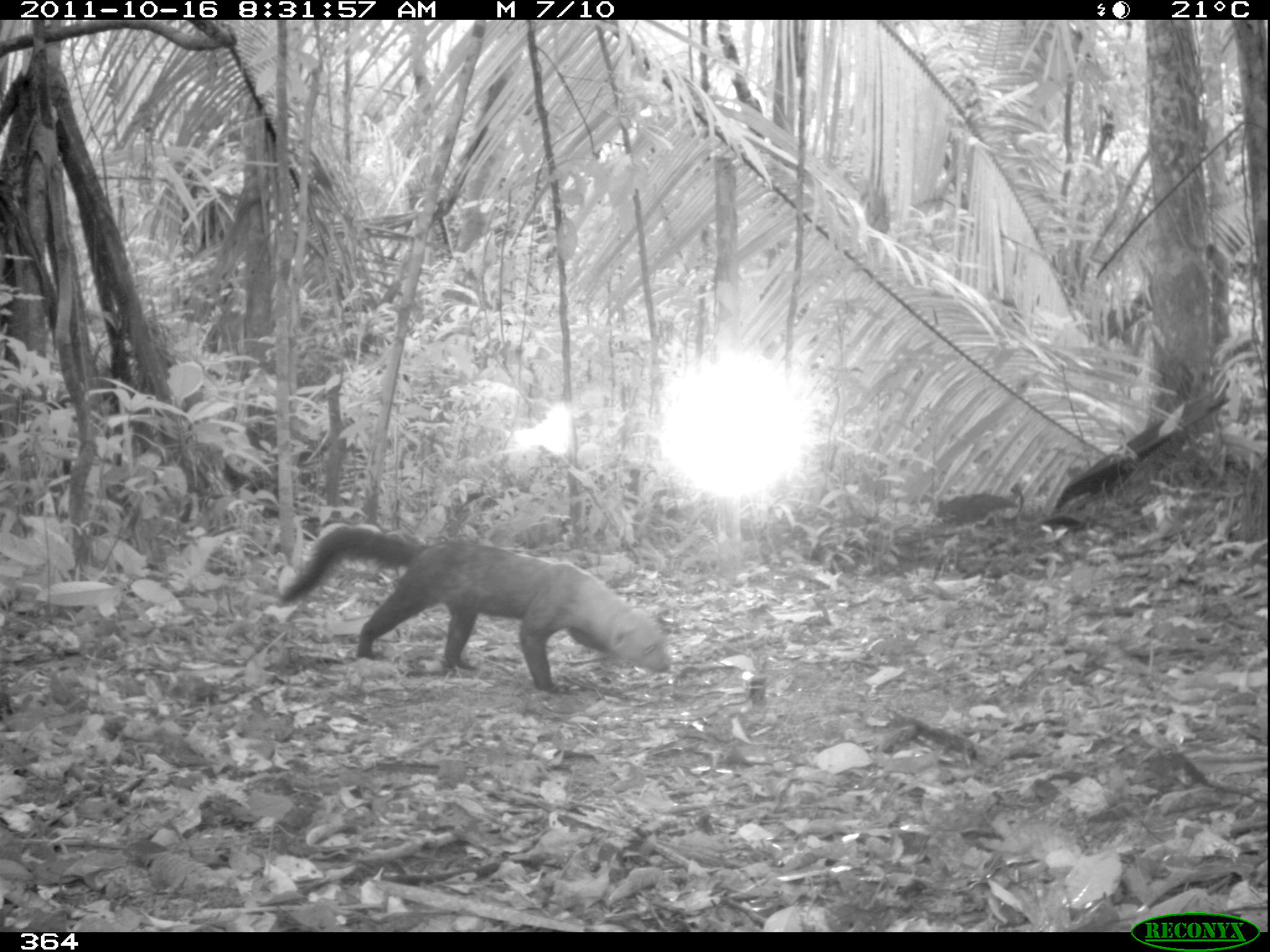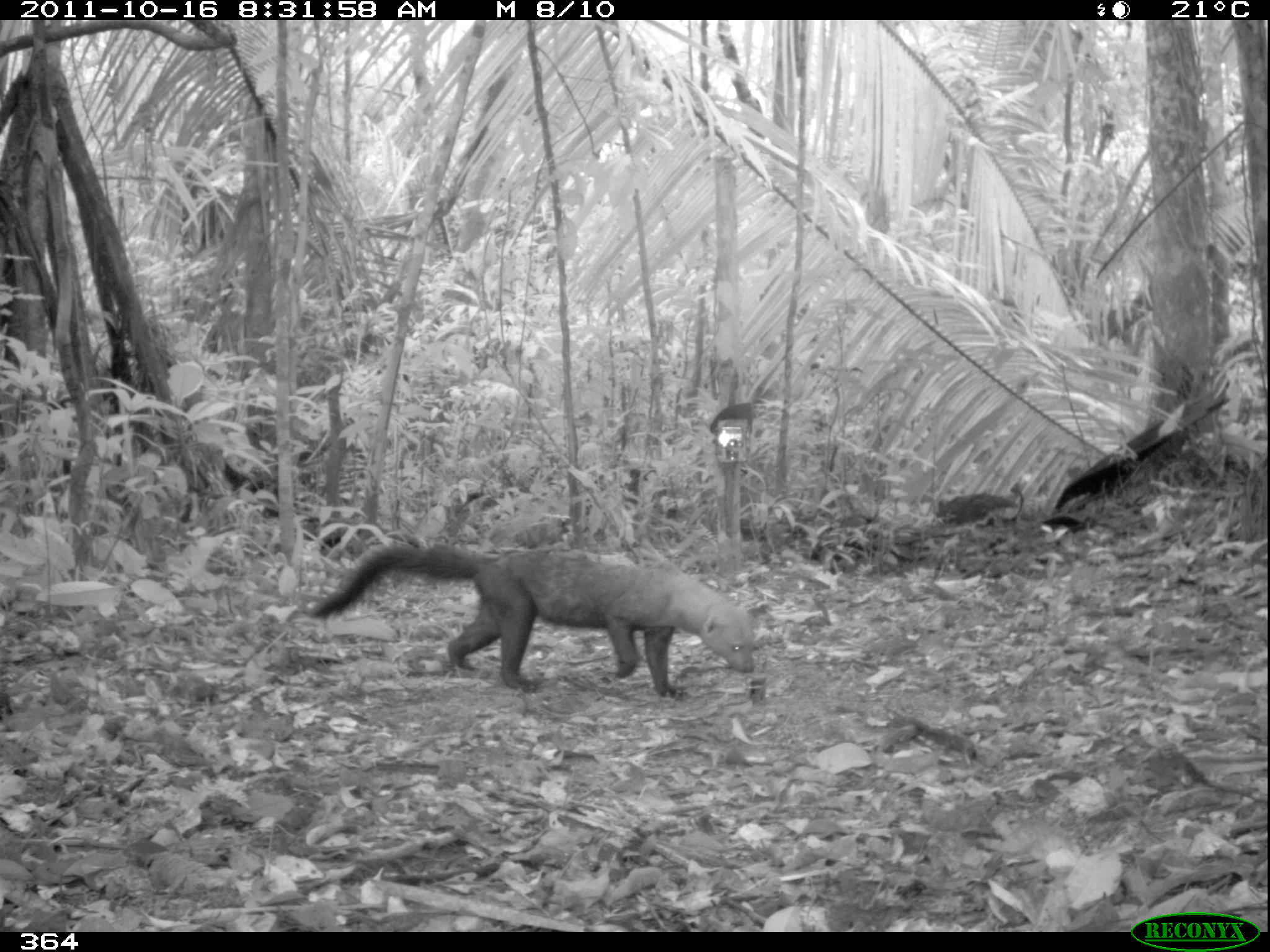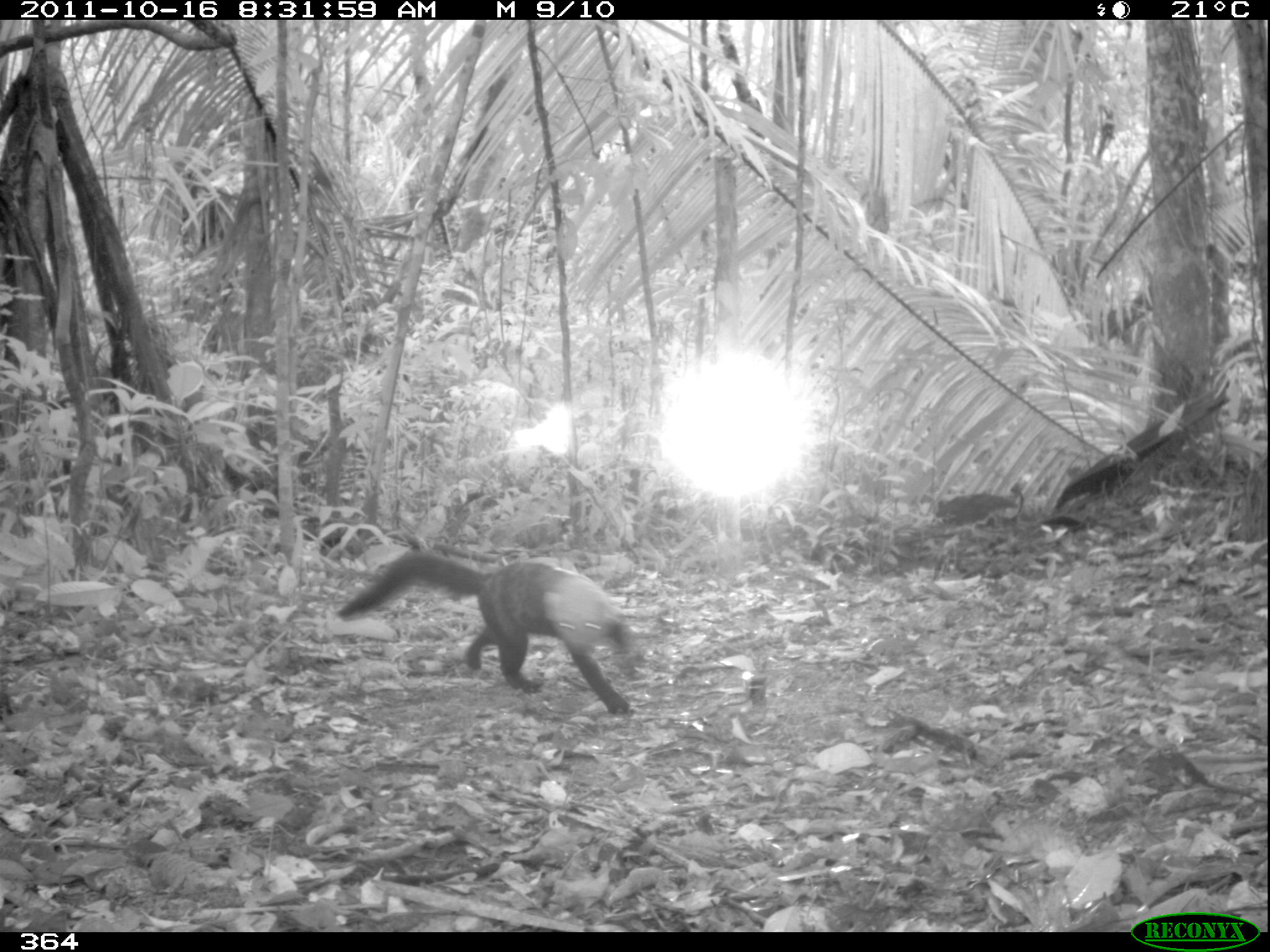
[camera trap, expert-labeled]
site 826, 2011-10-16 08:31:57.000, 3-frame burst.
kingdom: Animalia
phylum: Chordata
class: Mammalia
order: Carnivora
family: Mustelidae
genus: Eira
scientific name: Eira barbara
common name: tayra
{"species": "Eira barbara (tayra)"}